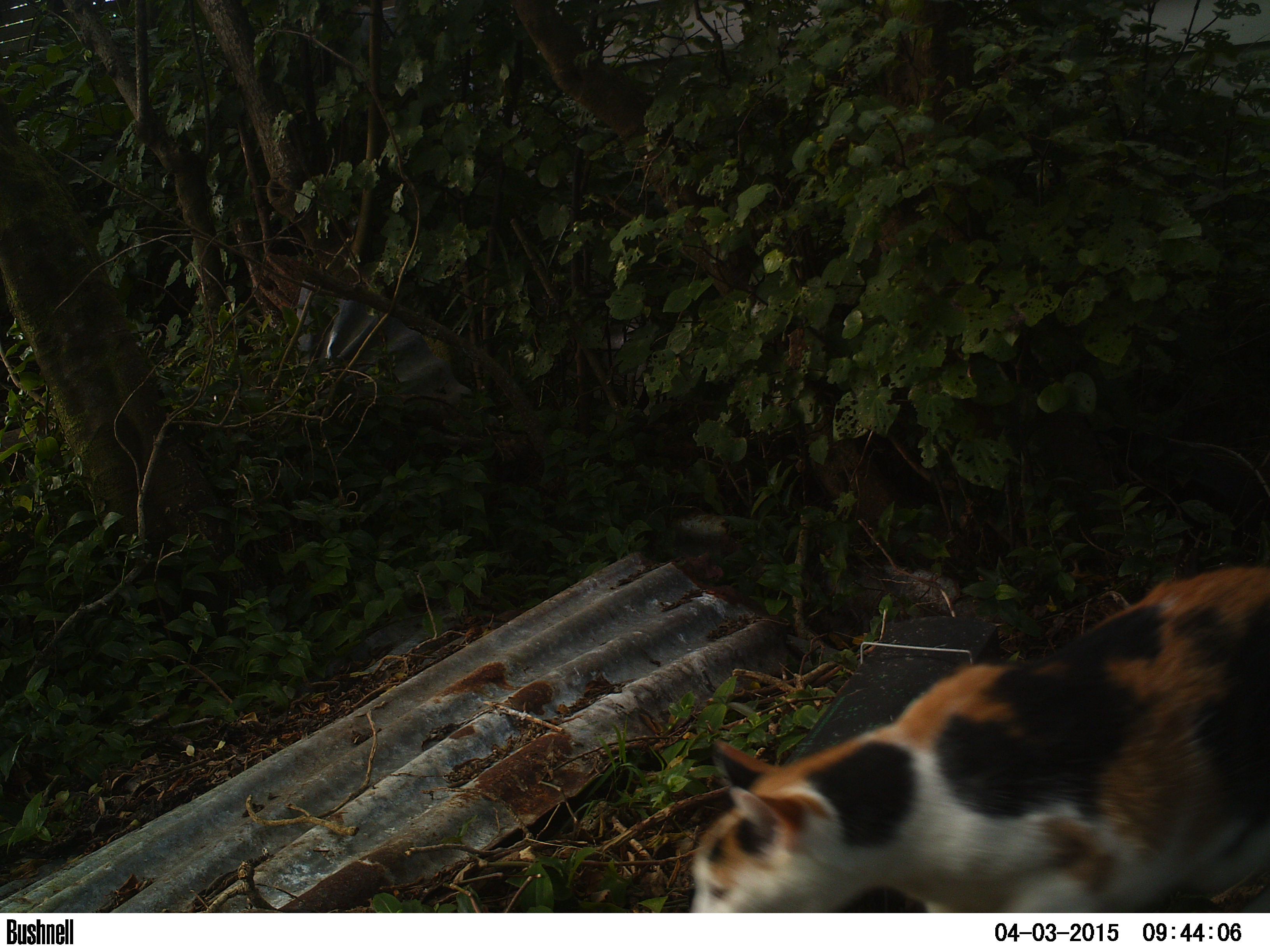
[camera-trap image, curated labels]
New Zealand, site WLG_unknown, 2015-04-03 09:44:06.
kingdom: Animalia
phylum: Chordata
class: Mammalia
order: Carnivora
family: Felidae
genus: Felis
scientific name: Felis catus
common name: domestic cat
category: cat